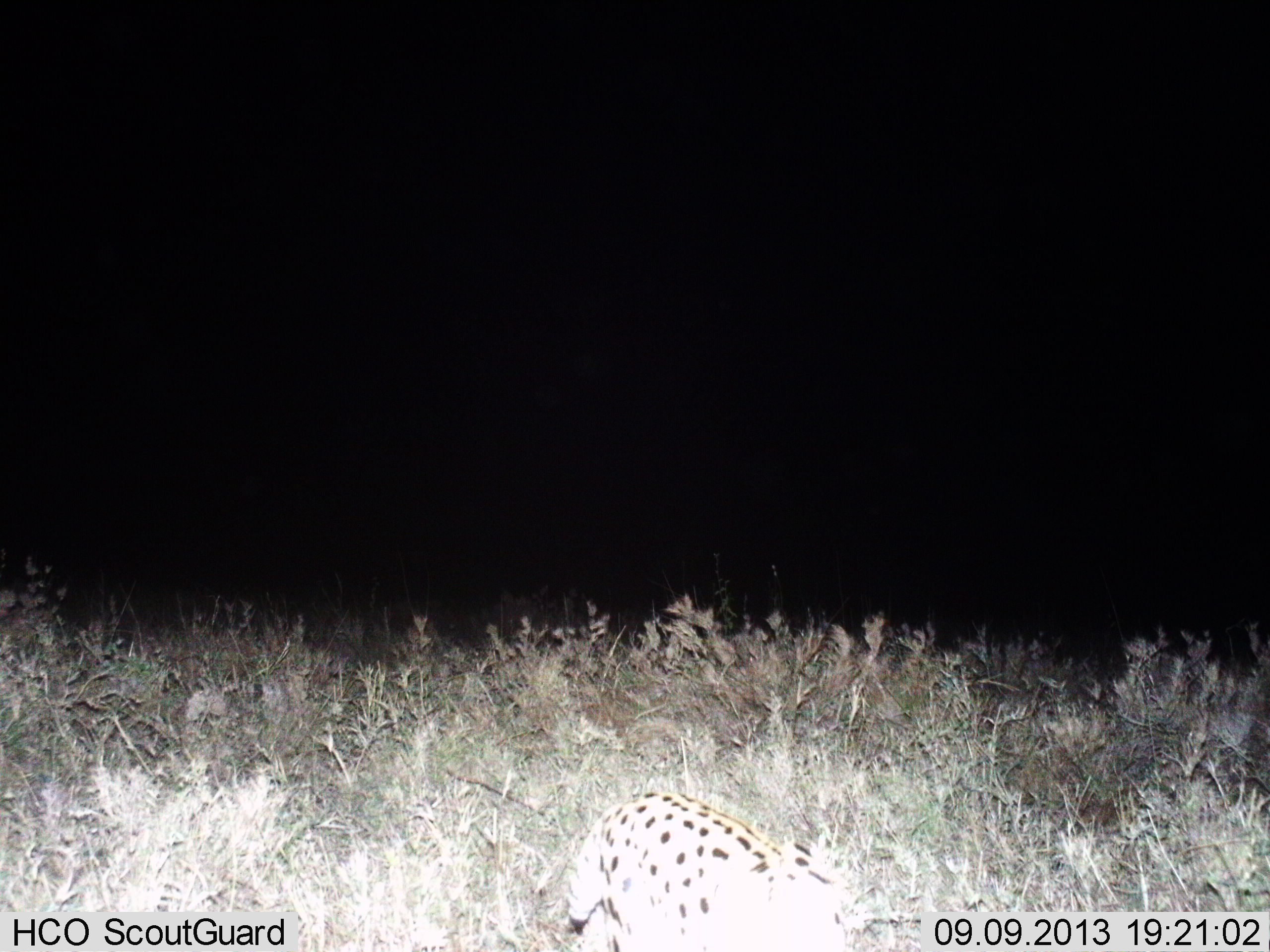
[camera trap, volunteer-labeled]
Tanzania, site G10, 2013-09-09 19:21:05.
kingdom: Animalia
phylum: Chordata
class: Mammalia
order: Carnivora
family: Felidae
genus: Leptailurus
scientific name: Leptailurus serval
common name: serval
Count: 1.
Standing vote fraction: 38%.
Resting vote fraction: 0%.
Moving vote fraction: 69%.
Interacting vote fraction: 0%.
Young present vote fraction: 0%.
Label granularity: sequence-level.